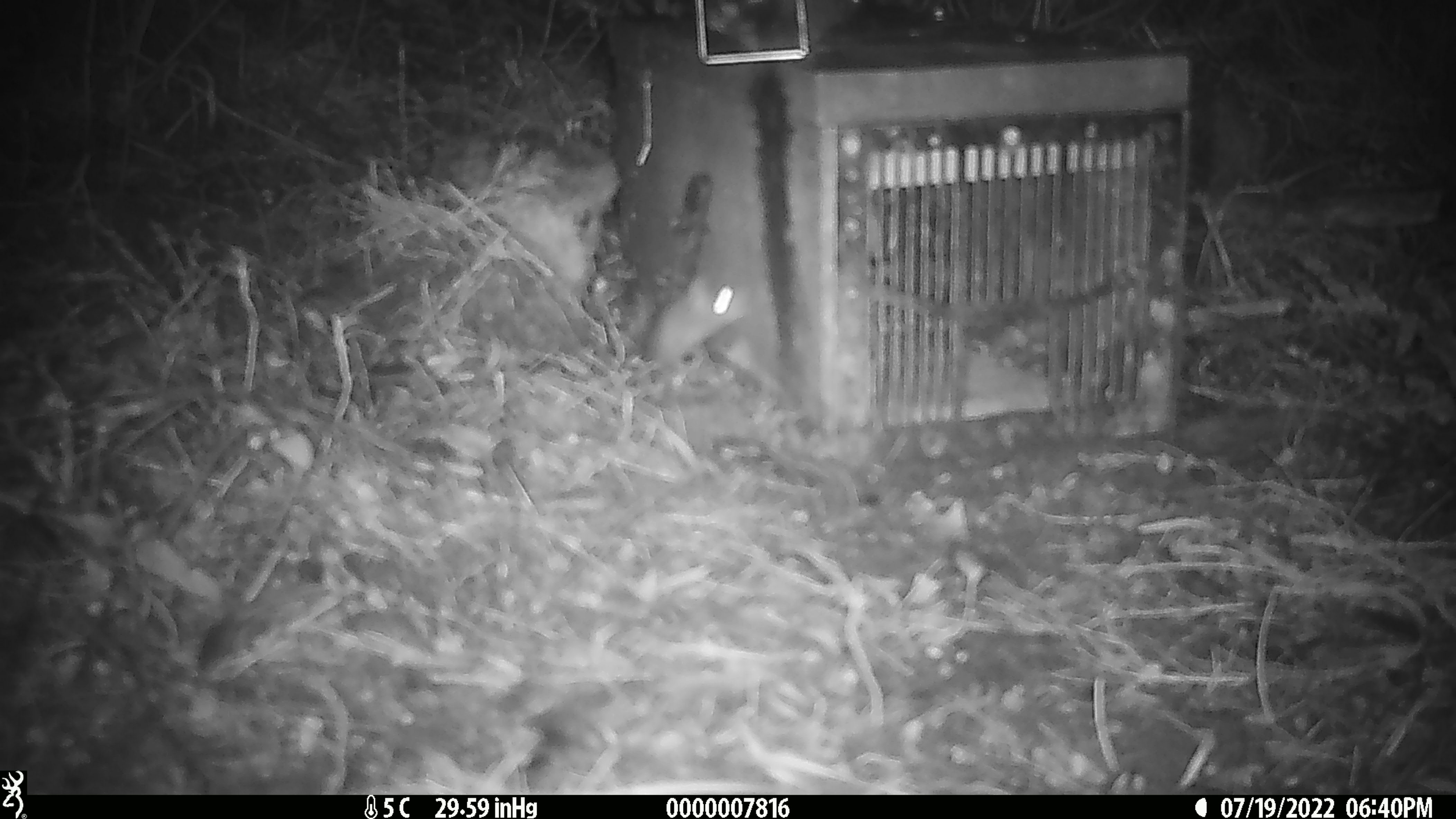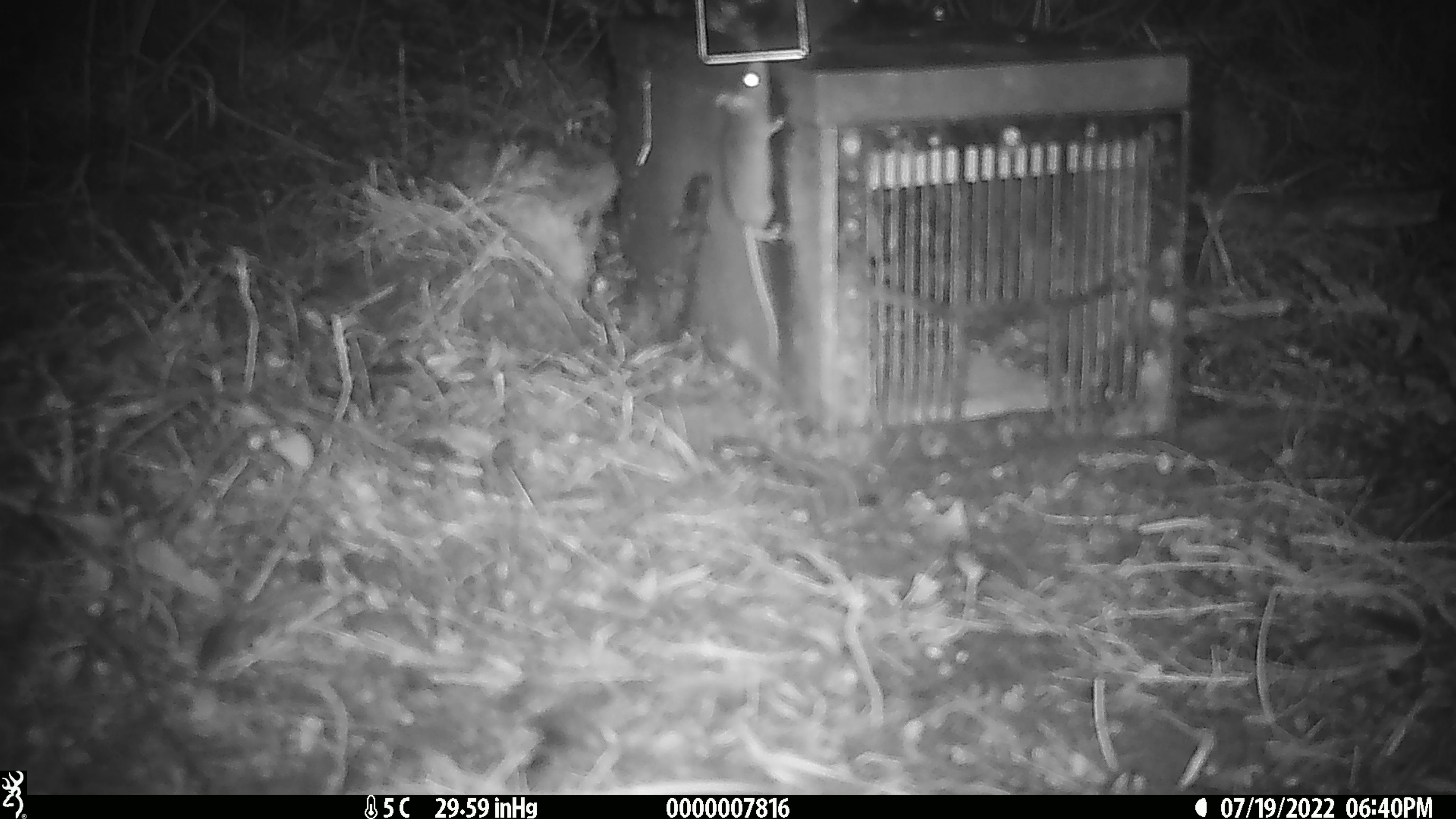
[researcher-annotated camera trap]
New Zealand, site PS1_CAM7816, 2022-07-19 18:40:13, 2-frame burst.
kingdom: Animalia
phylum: Chordata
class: Mammalia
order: Rodentia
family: Muridae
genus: Mus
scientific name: Mus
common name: mouse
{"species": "mouse (Mus)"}